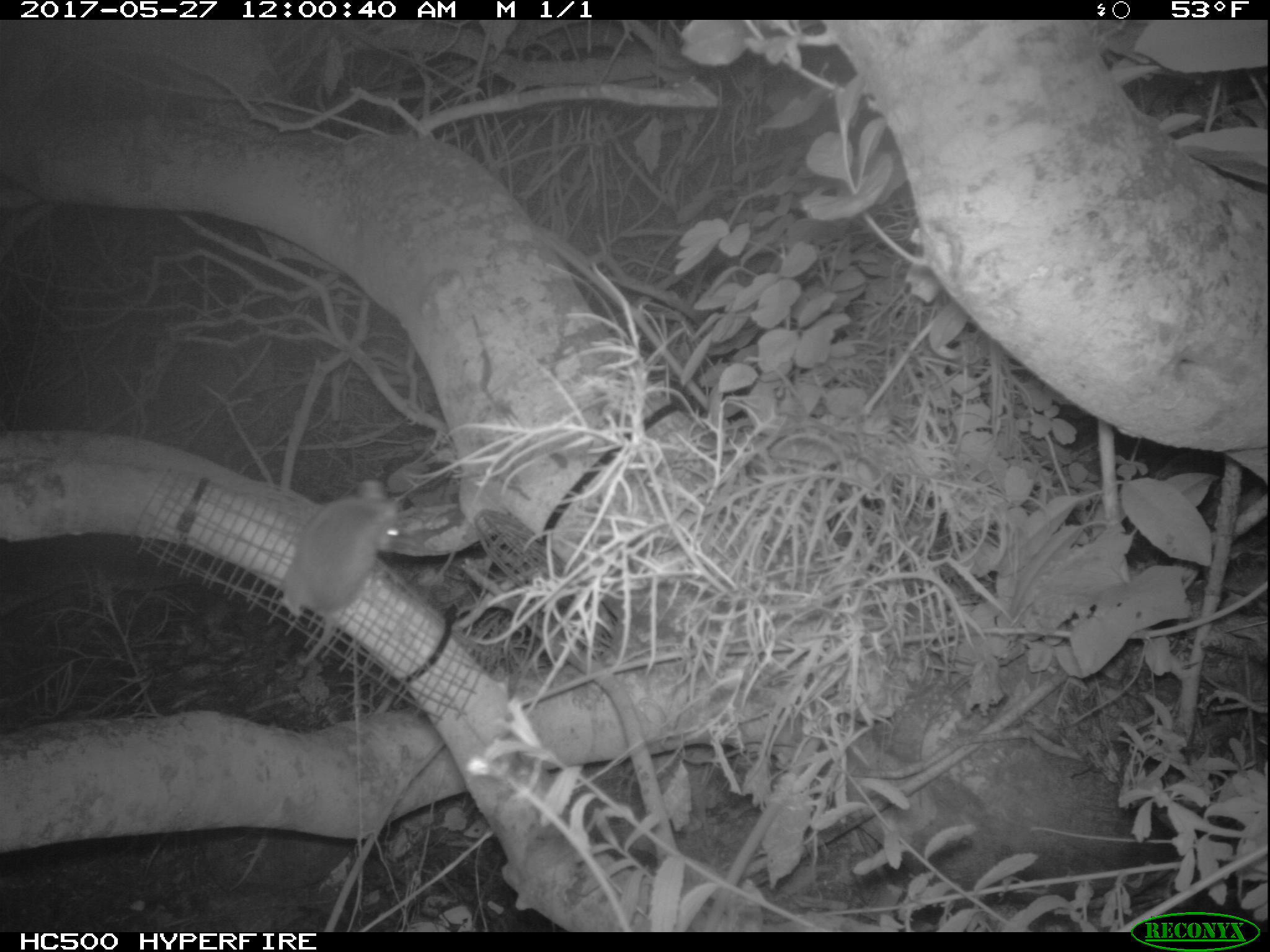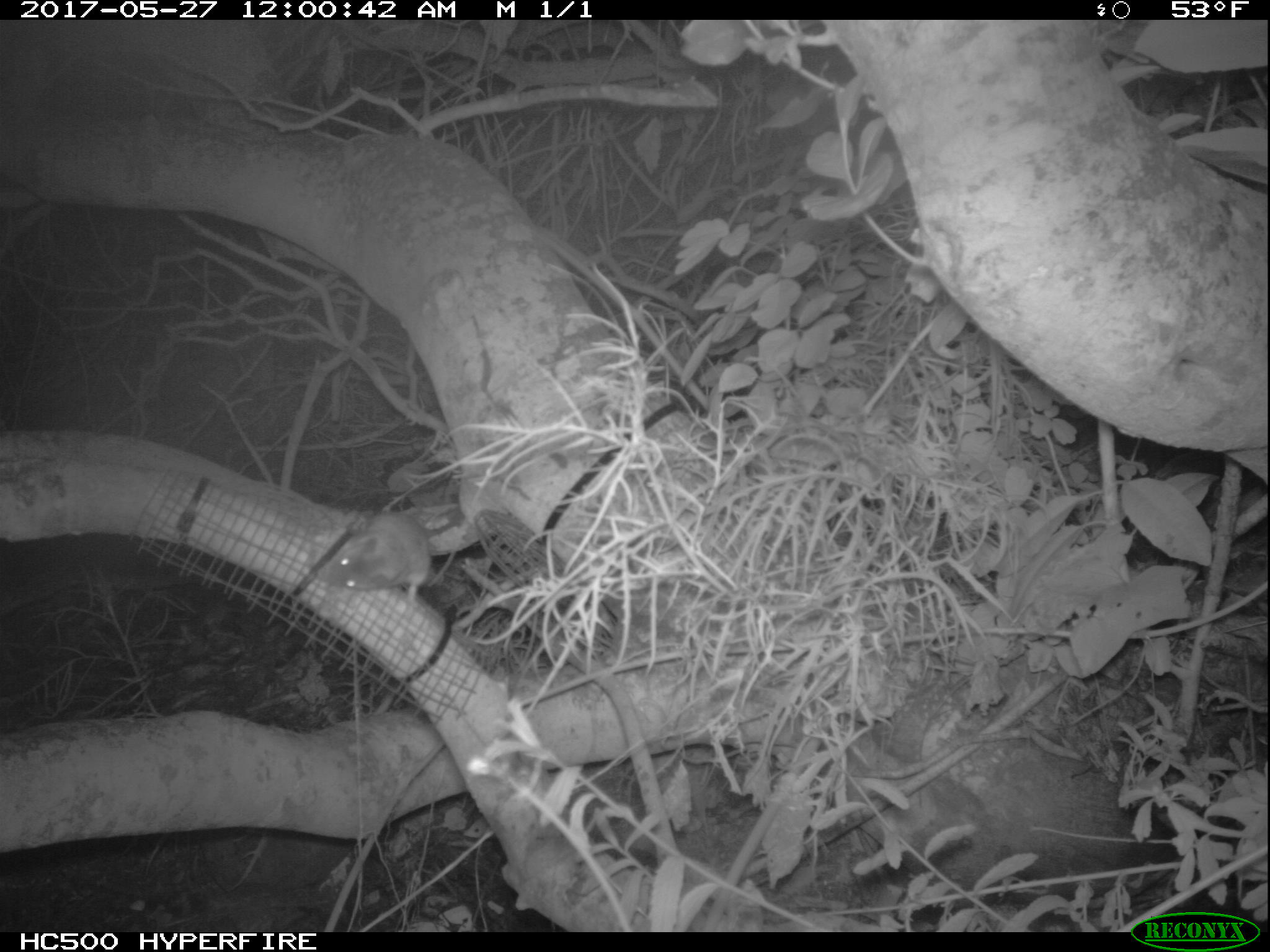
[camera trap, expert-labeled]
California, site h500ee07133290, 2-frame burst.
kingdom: Animalia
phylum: Chordata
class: Mammalia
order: Rodentia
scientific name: Rodentia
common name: rodent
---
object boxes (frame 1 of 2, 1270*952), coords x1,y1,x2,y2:
rodent: 277,476,405,667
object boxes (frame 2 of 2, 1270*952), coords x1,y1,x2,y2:
rodent: 321,511,456,604